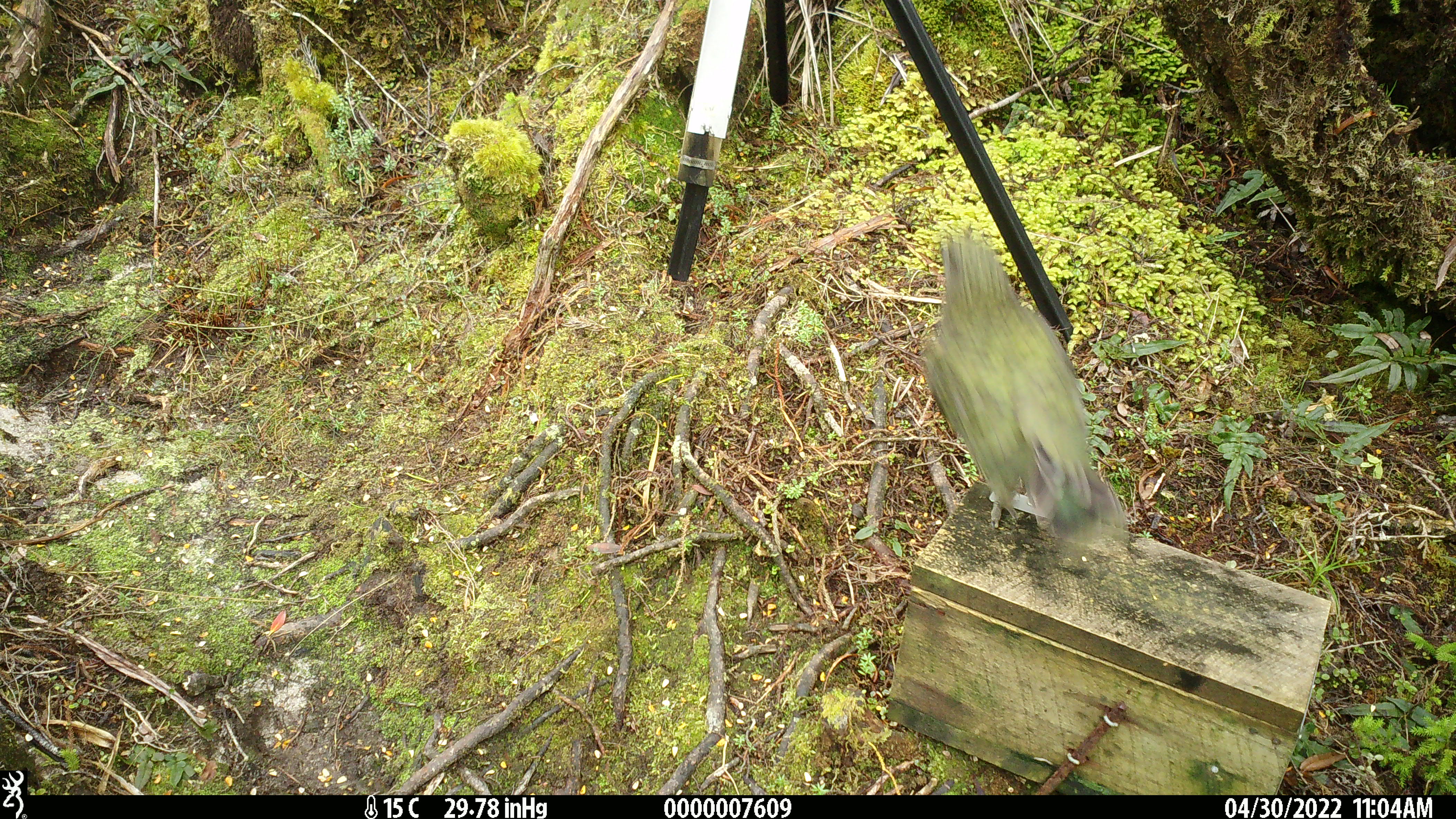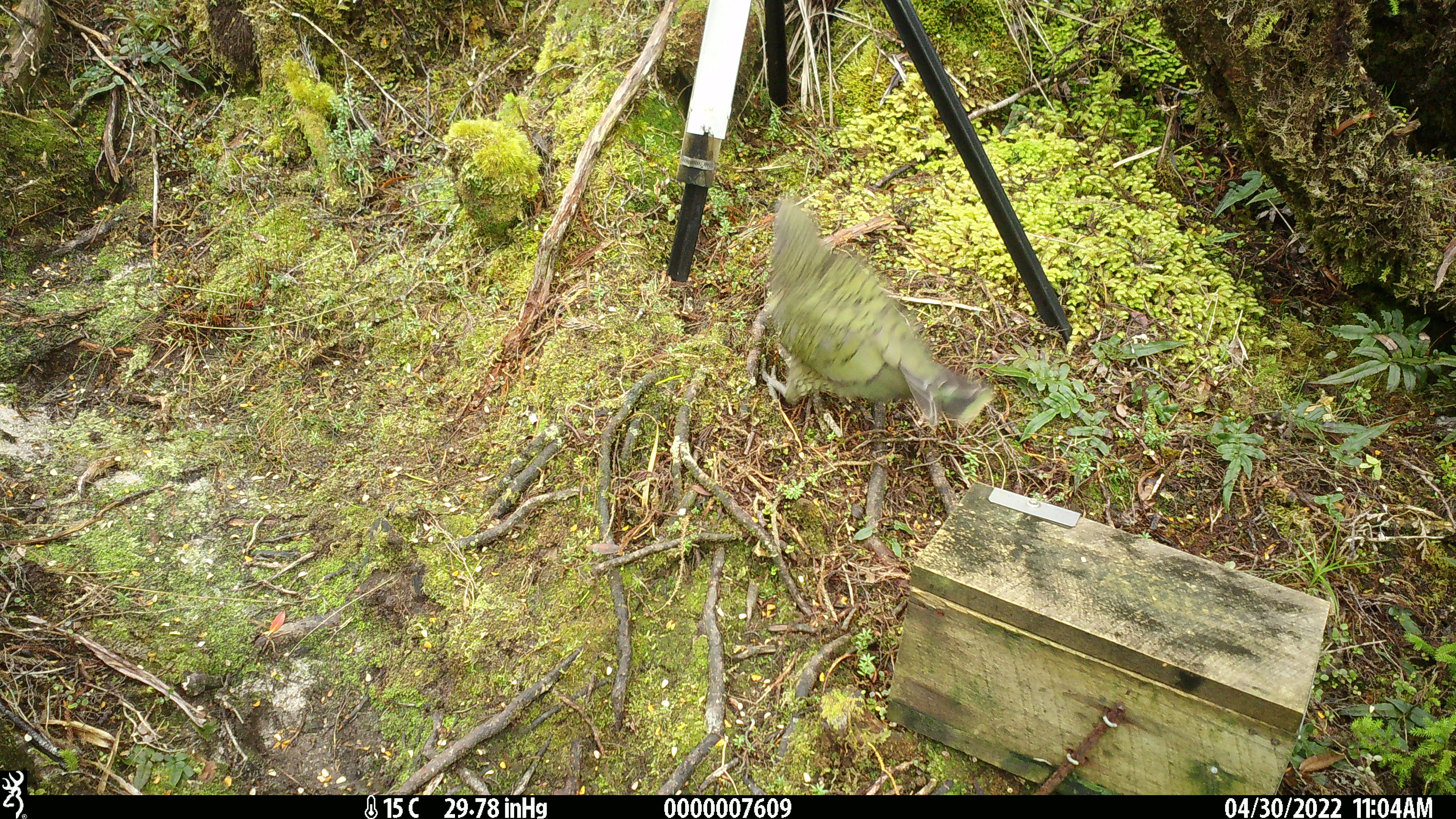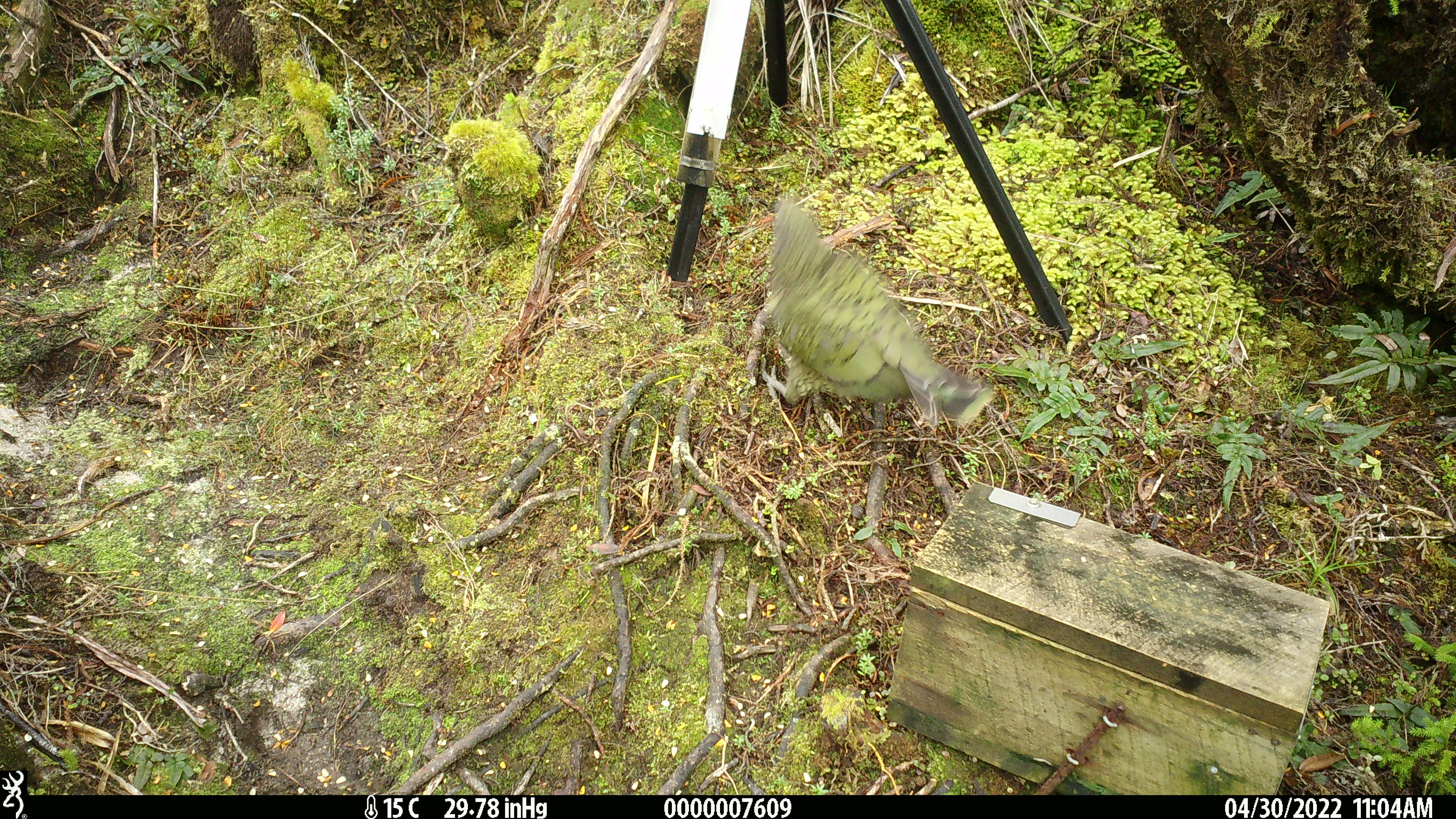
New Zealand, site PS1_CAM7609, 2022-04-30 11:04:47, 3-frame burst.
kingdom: Animalia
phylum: Chordata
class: Aves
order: Psittaciformes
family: Strigopidae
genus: Nestor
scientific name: Nestor notabilis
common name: kea